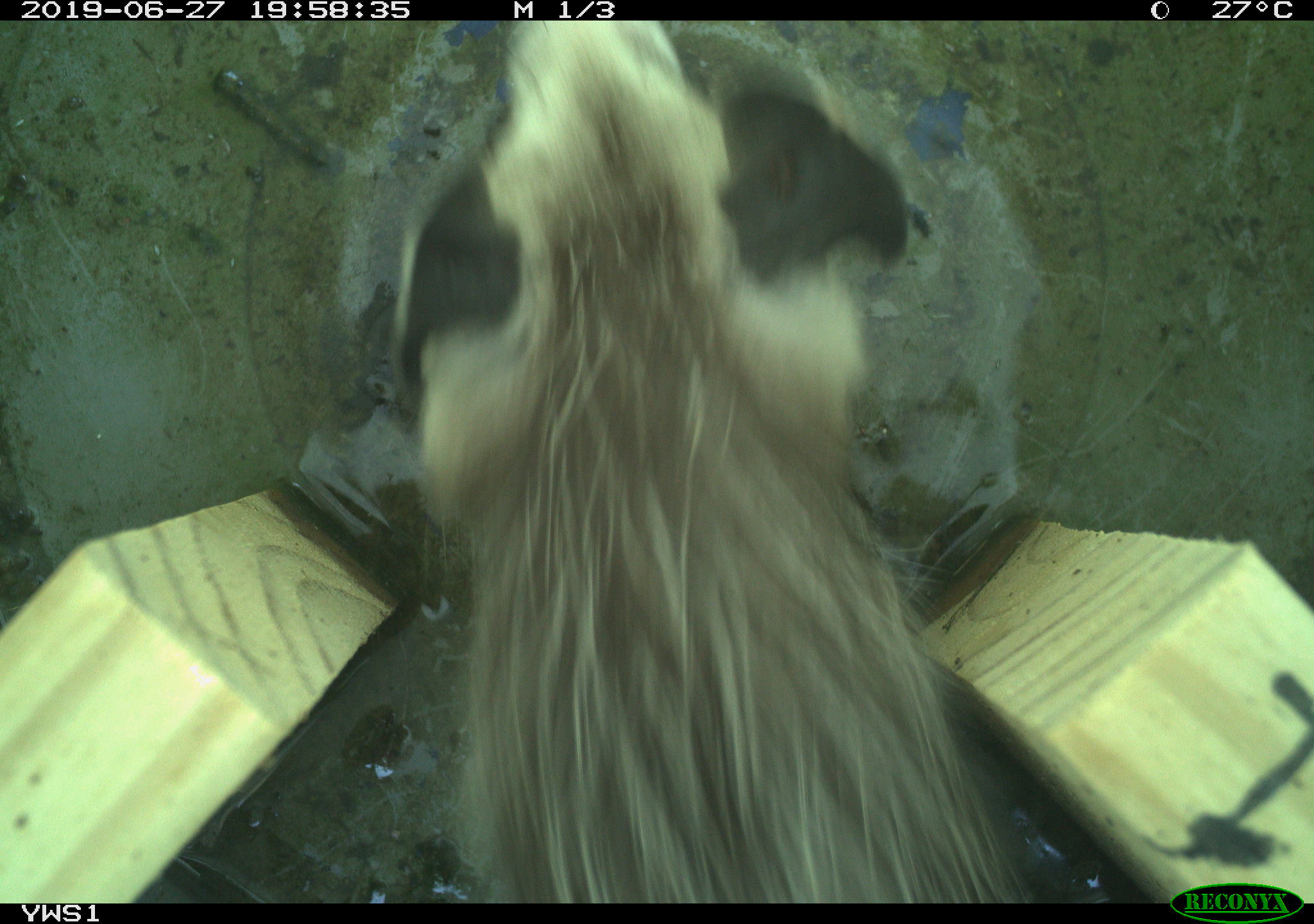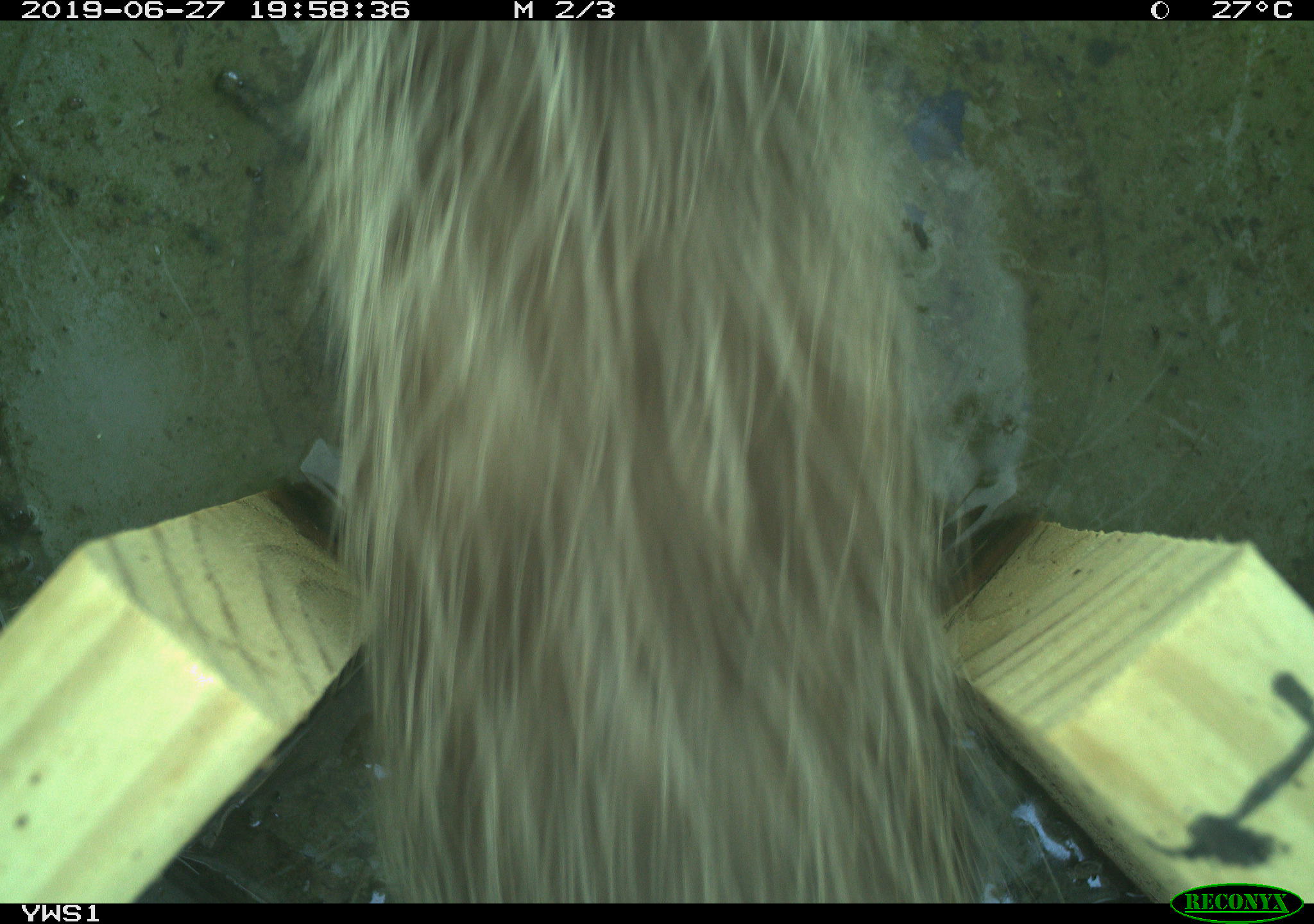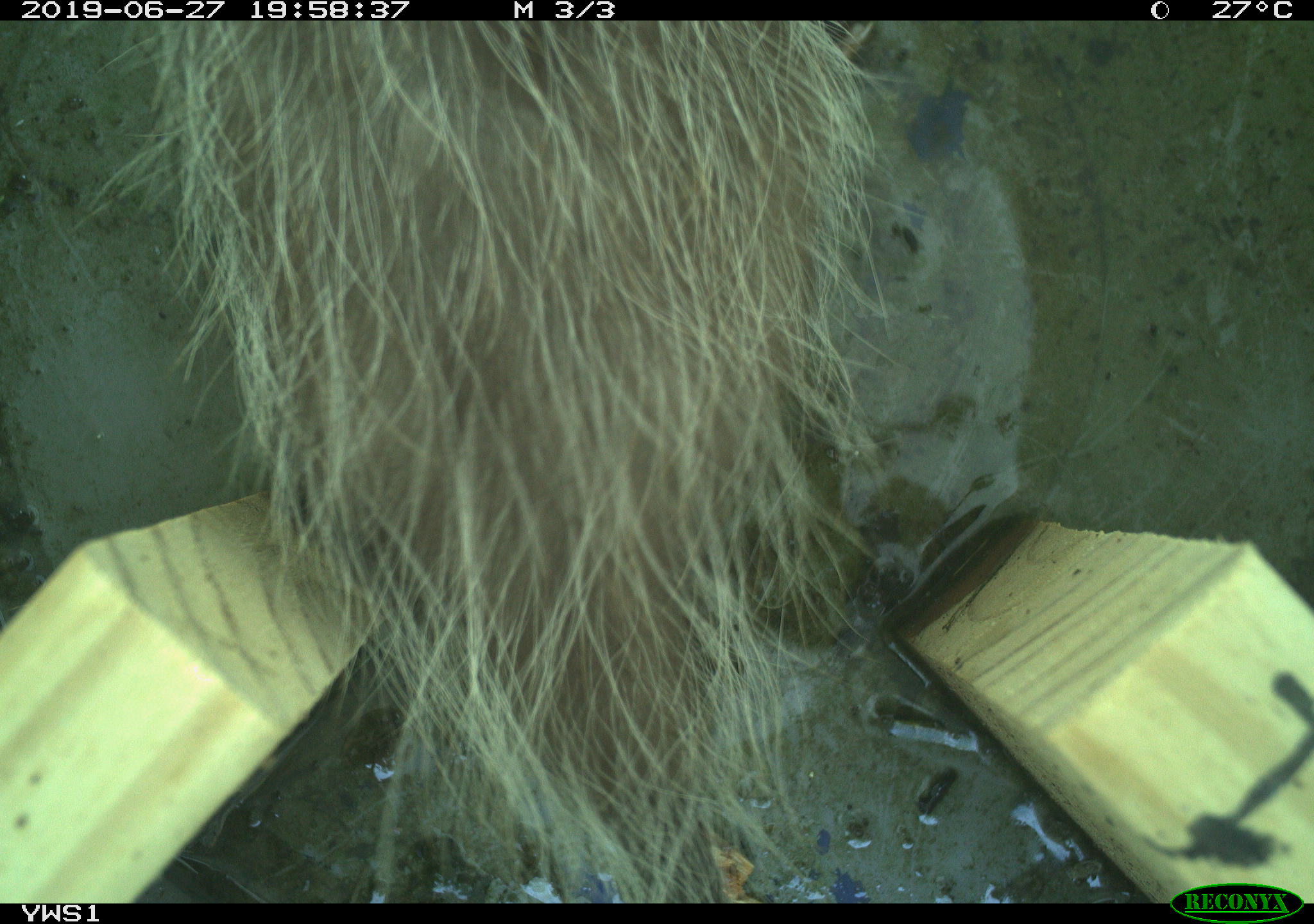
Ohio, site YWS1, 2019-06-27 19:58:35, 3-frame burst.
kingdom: Animalia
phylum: Chordata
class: Mammalia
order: Didelphimorphia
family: Didelphidae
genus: Didelphis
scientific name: Didelphis virginiana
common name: virginia opossum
Virginia opossum (Didelphis virginiana).